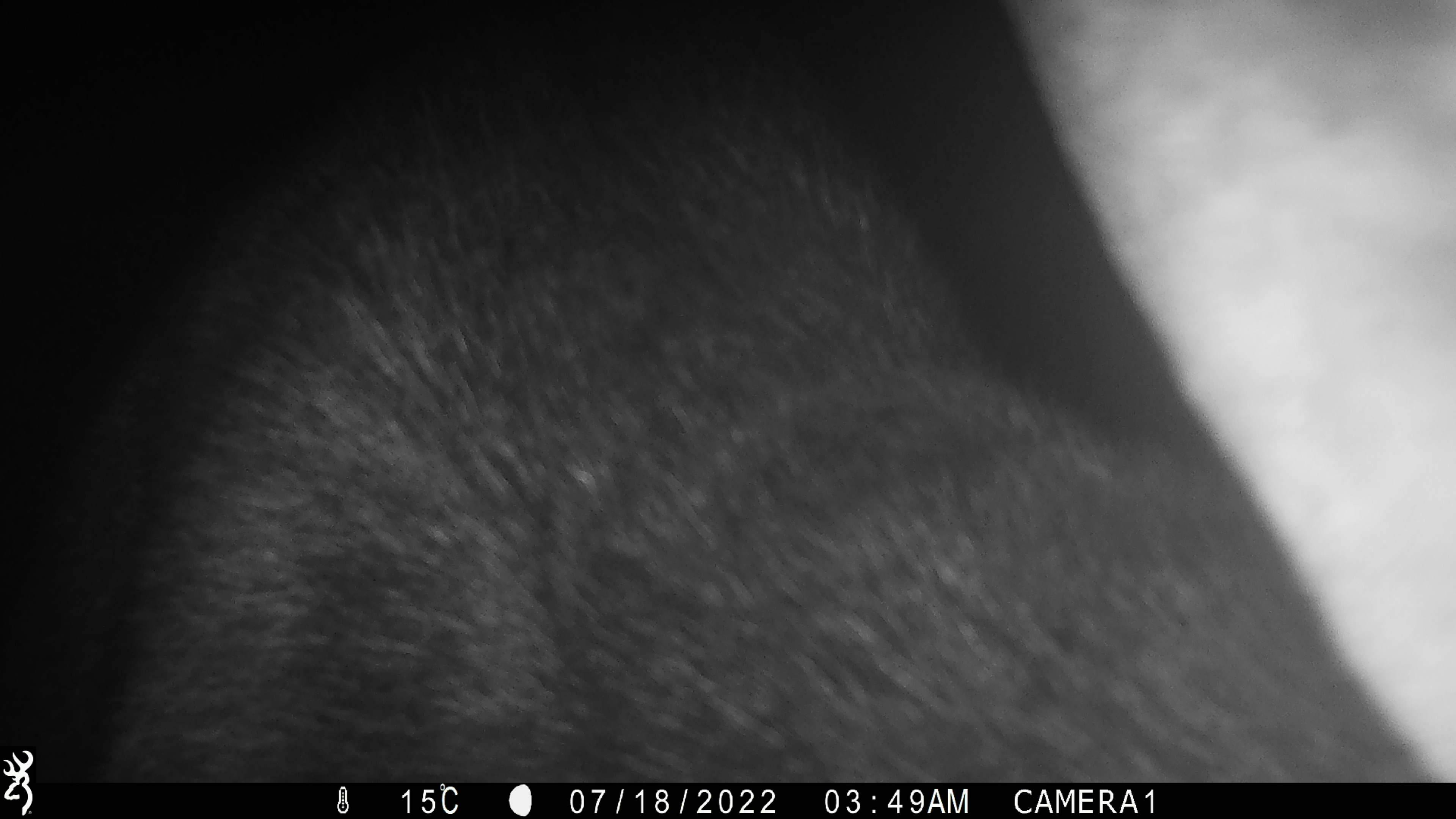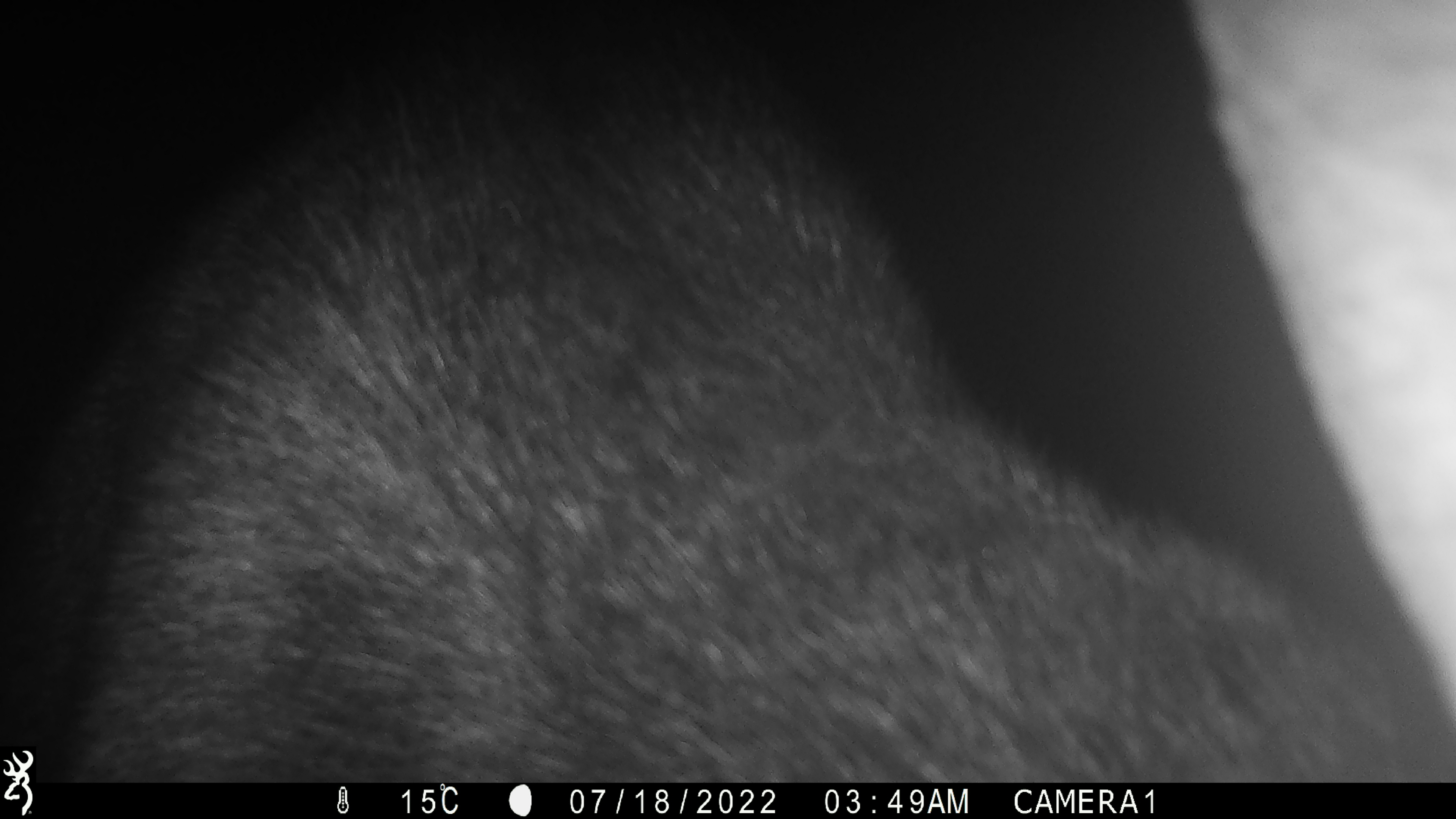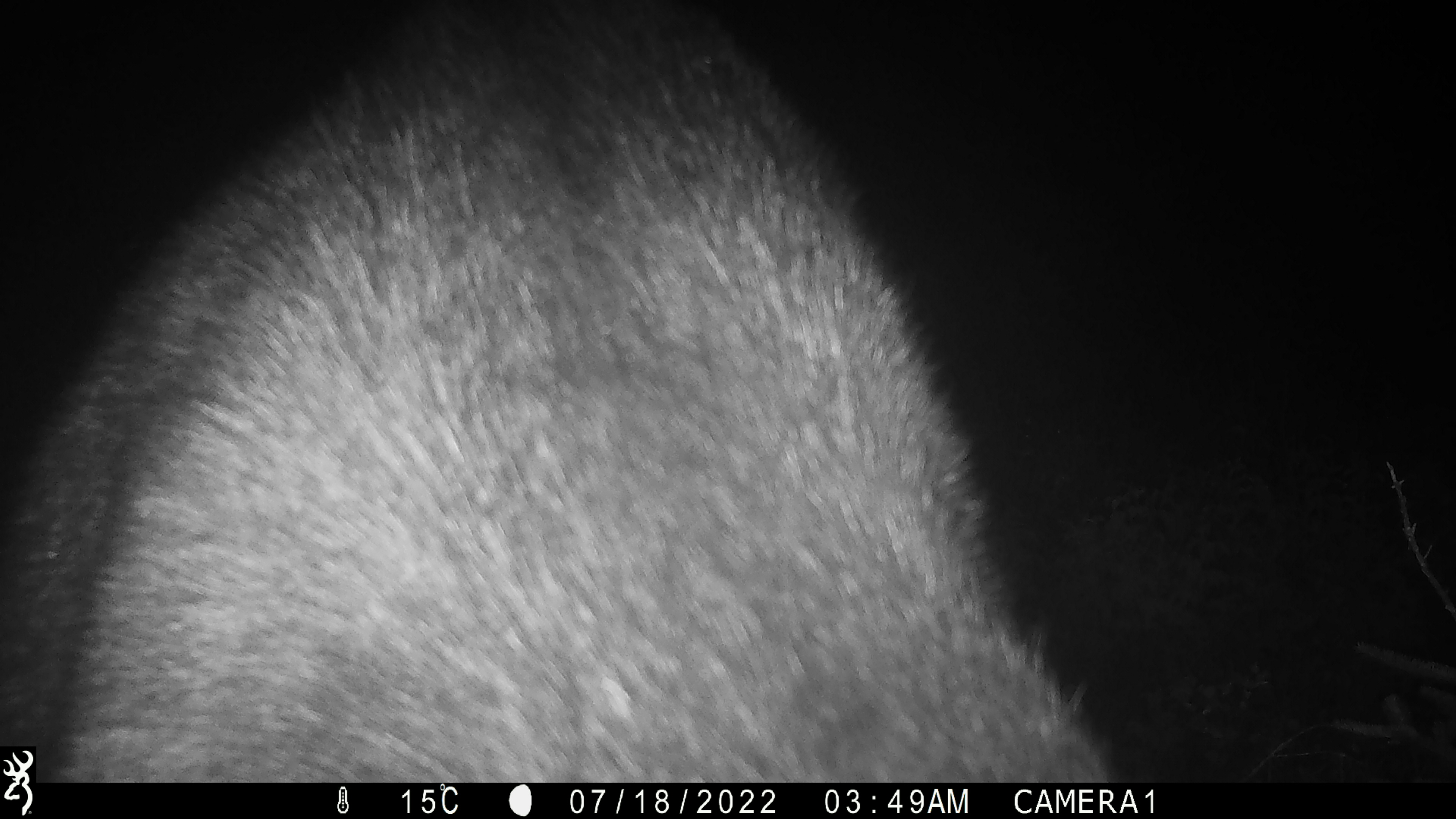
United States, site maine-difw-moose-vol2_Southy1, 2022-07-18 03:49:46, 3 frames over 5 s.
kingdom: Animalia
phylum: Chordata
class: Mammalia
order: Artiodactyla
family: Cervidae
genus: Alces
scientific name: Alces alces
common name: moose